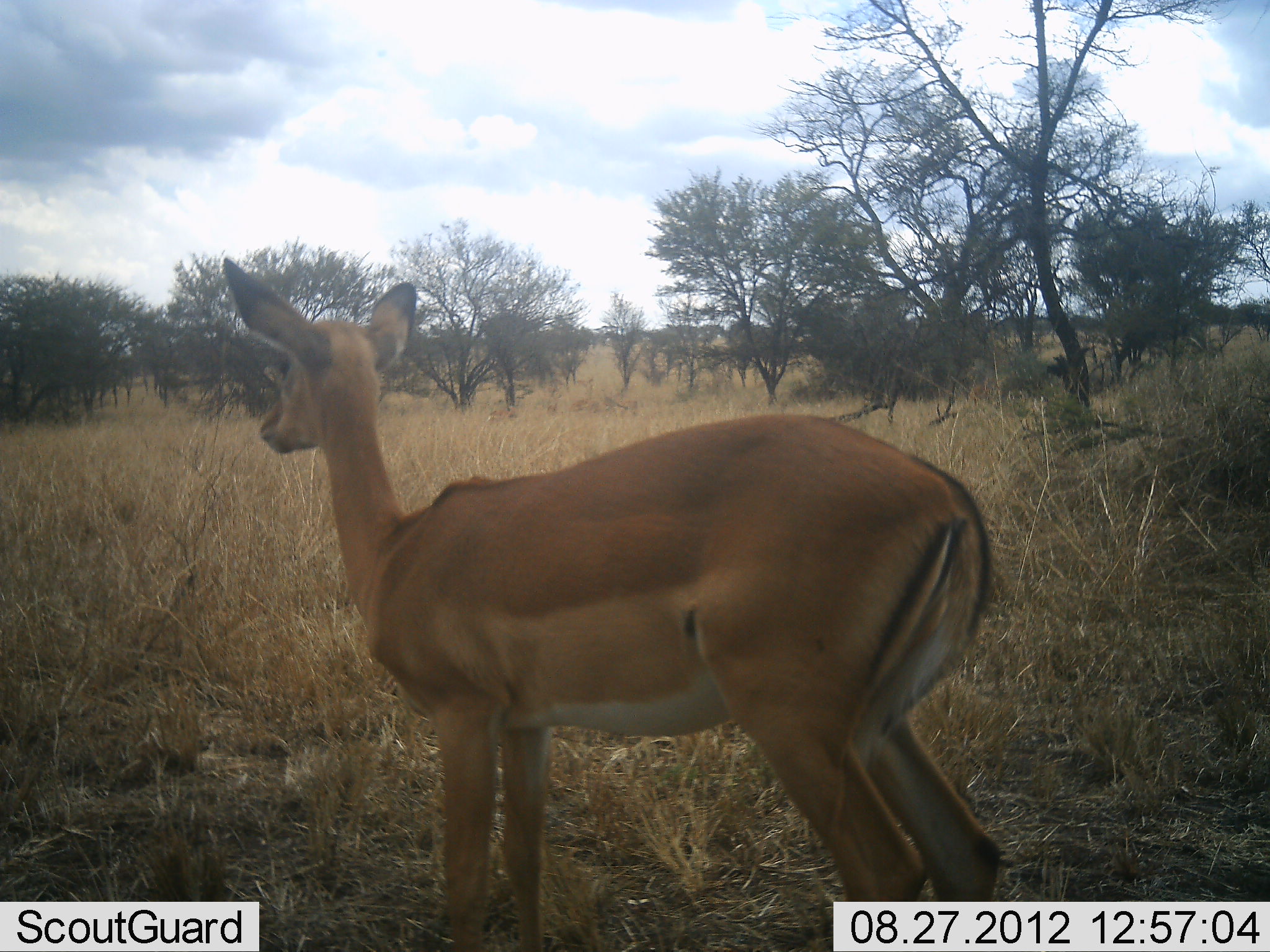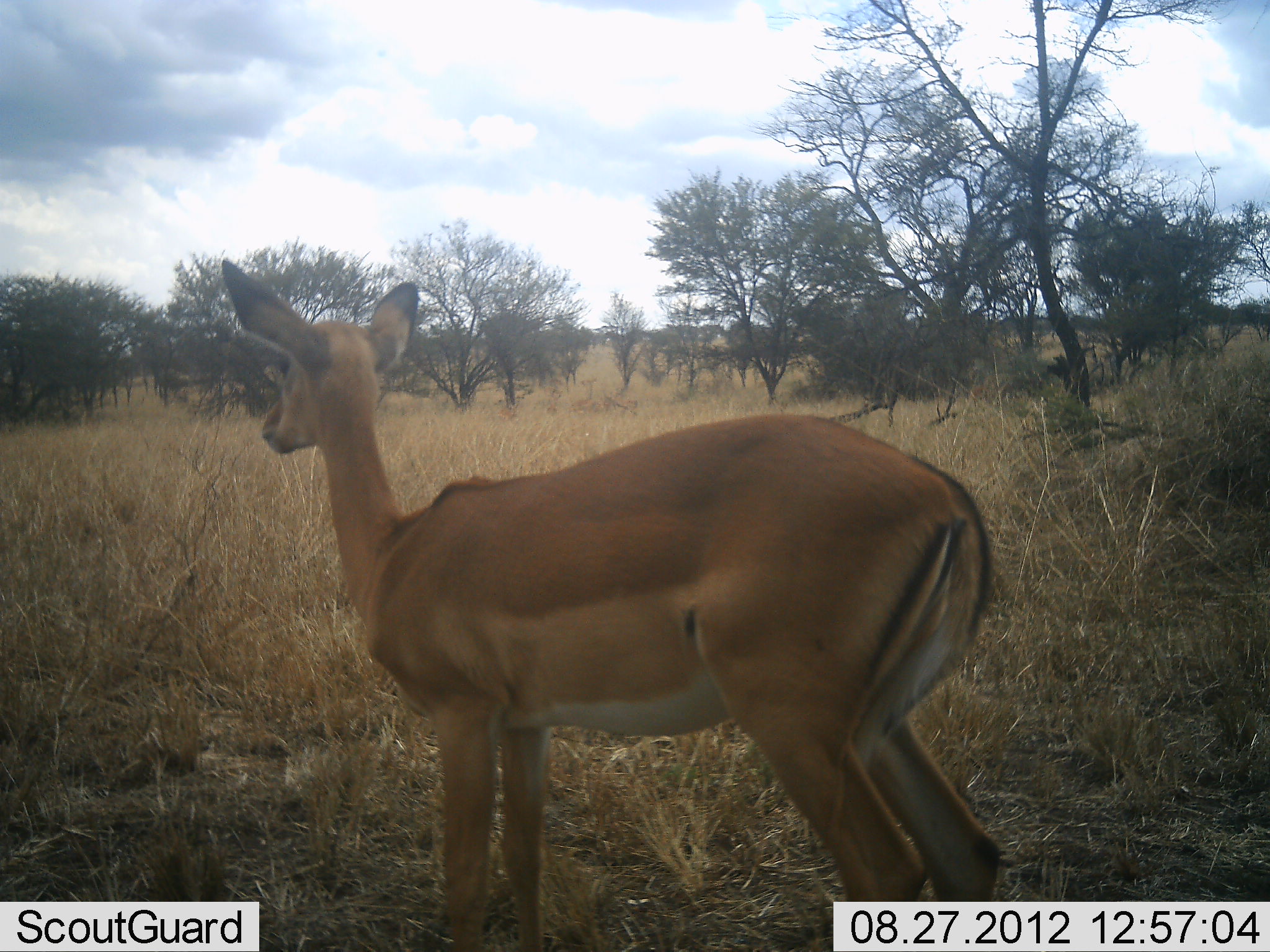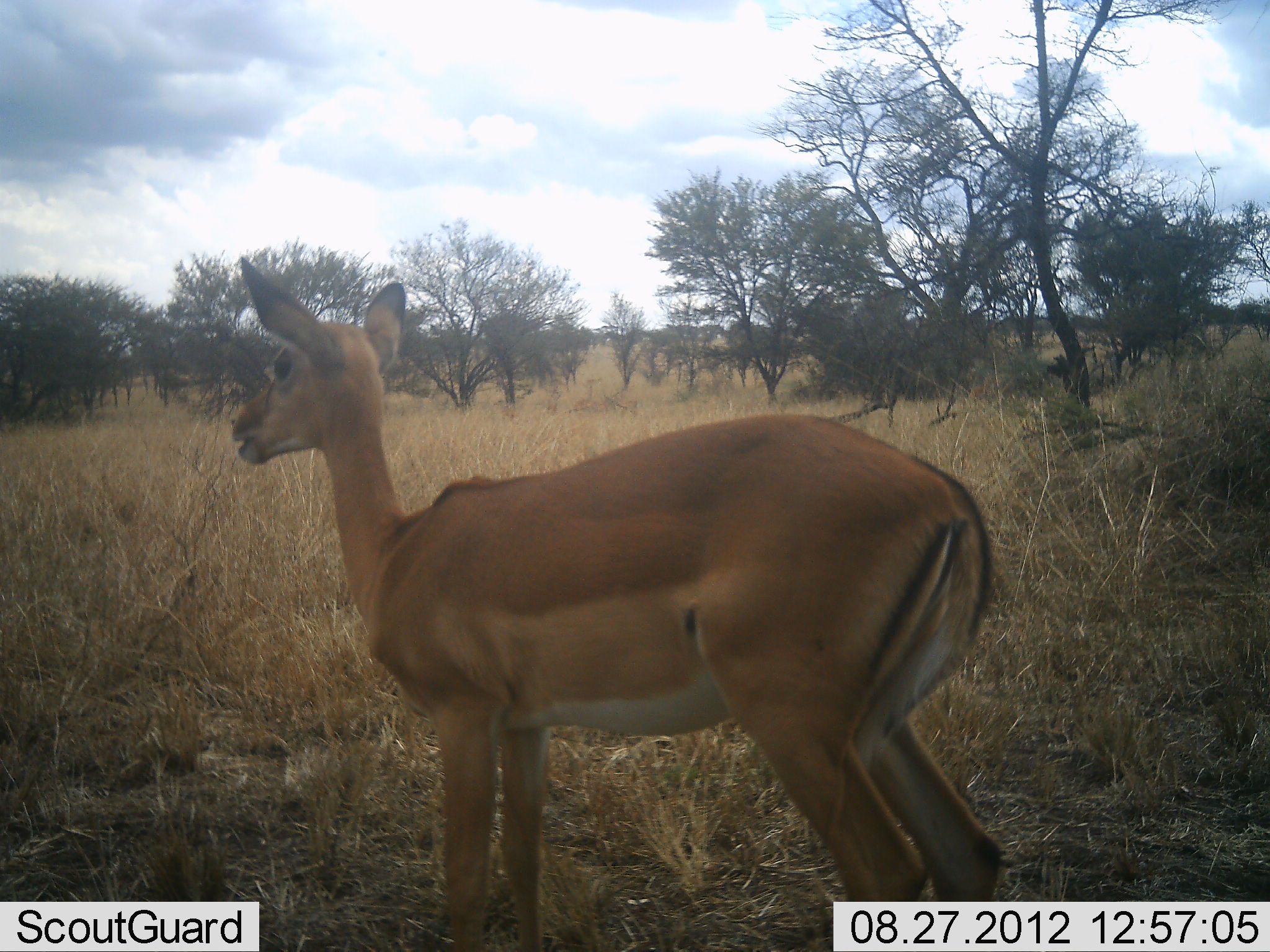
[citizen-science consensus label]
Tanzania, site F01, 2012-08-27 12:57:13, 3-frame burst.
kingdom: Animalia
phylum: Chordata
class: Mammalia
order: Artiodactyla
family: Bovidae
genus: Aepyceros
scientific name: Aepyceros melampus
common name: impala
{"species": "impala (Aepyceros melampus)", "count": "1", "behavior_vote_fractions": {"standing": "100%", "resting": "0%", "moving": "0%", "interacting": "0%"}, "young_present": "10%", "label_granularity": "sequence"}